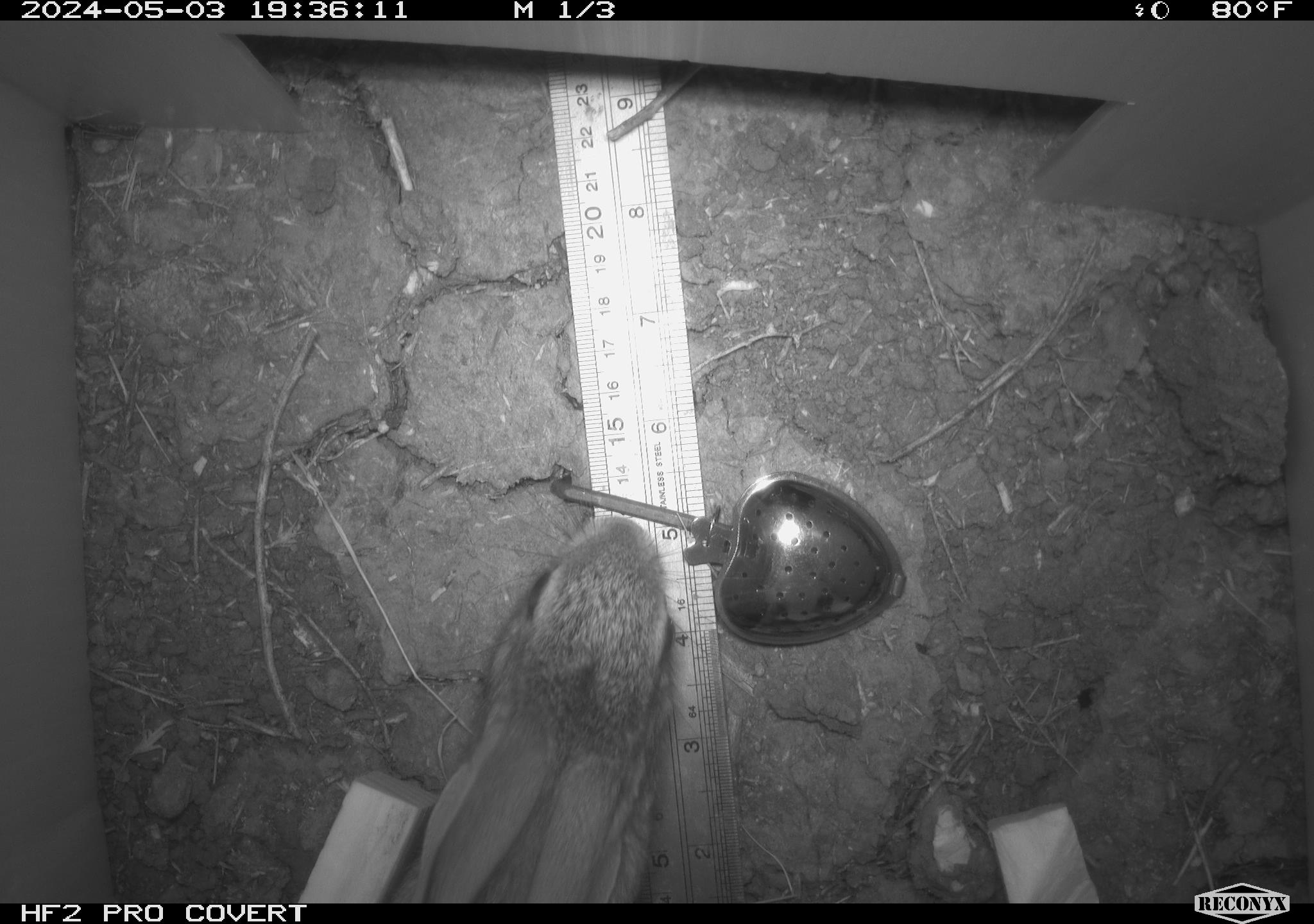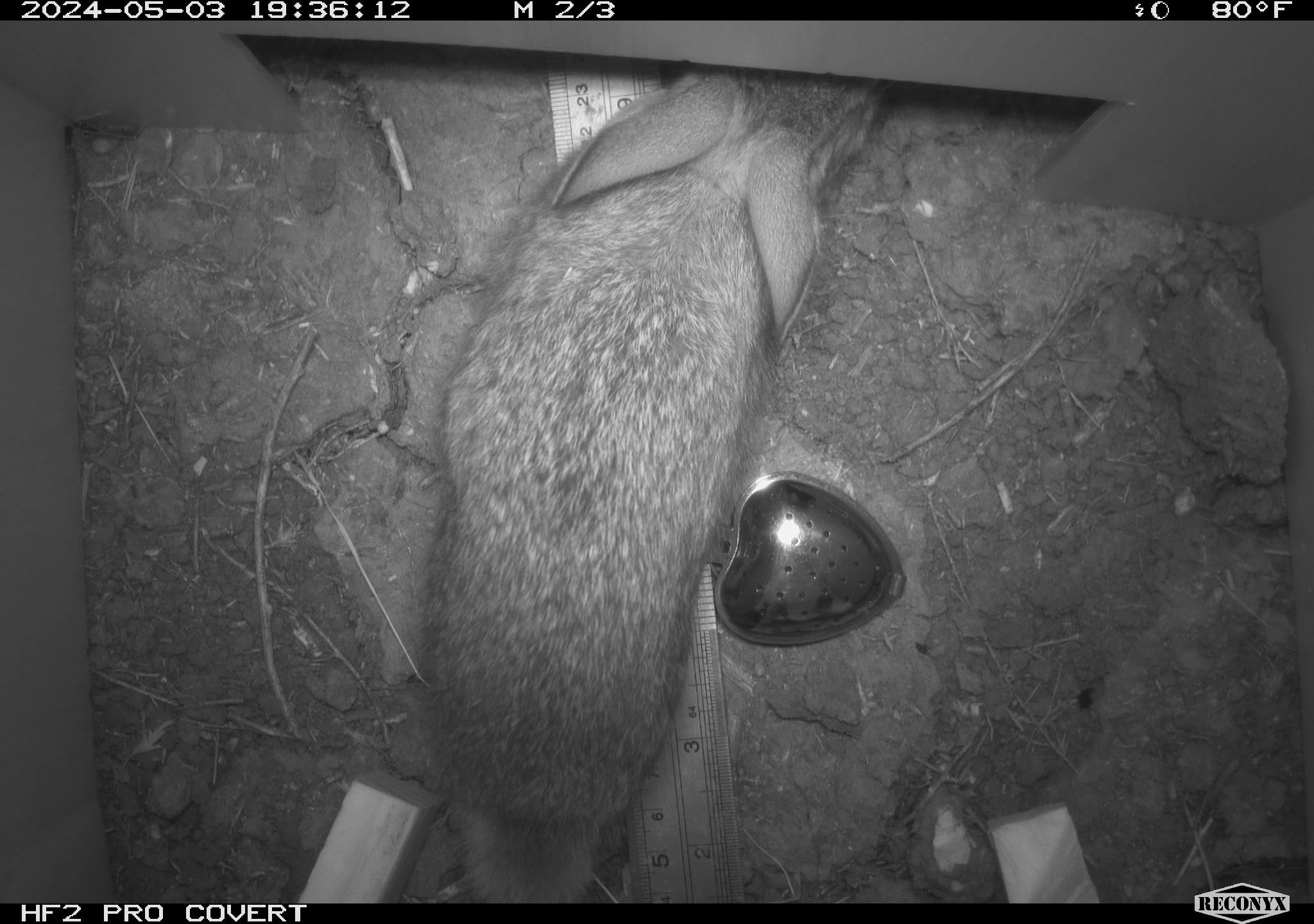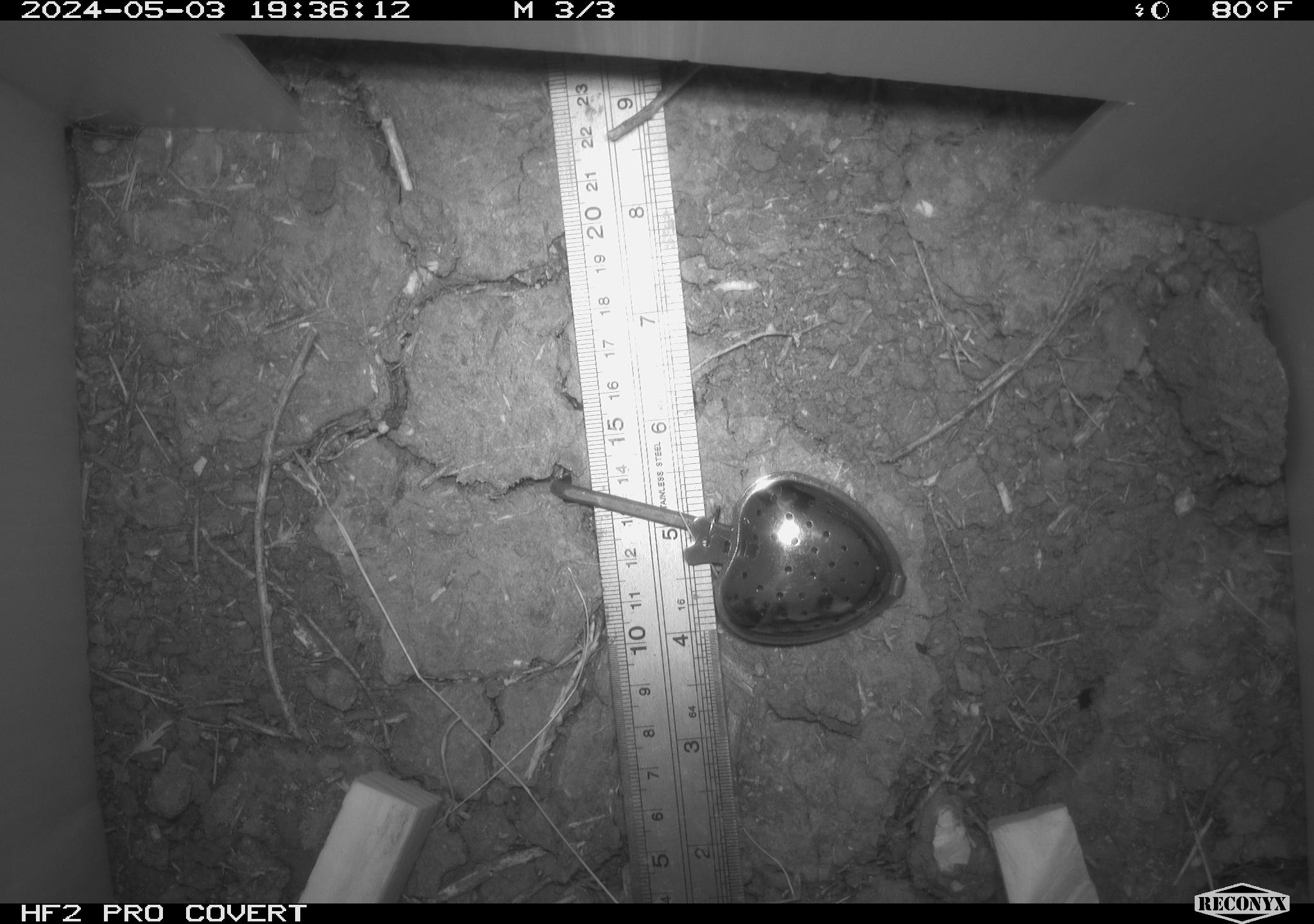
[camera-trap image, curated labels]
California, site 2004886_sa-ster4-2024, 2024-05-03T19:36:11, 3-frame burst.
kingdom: Animalia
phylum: Chordata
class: Mammalia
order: Lagomorpha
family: Leporidae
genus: Sylvilagus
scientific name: Sylvilagus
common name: cottontail rabbits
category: sylvilagus species